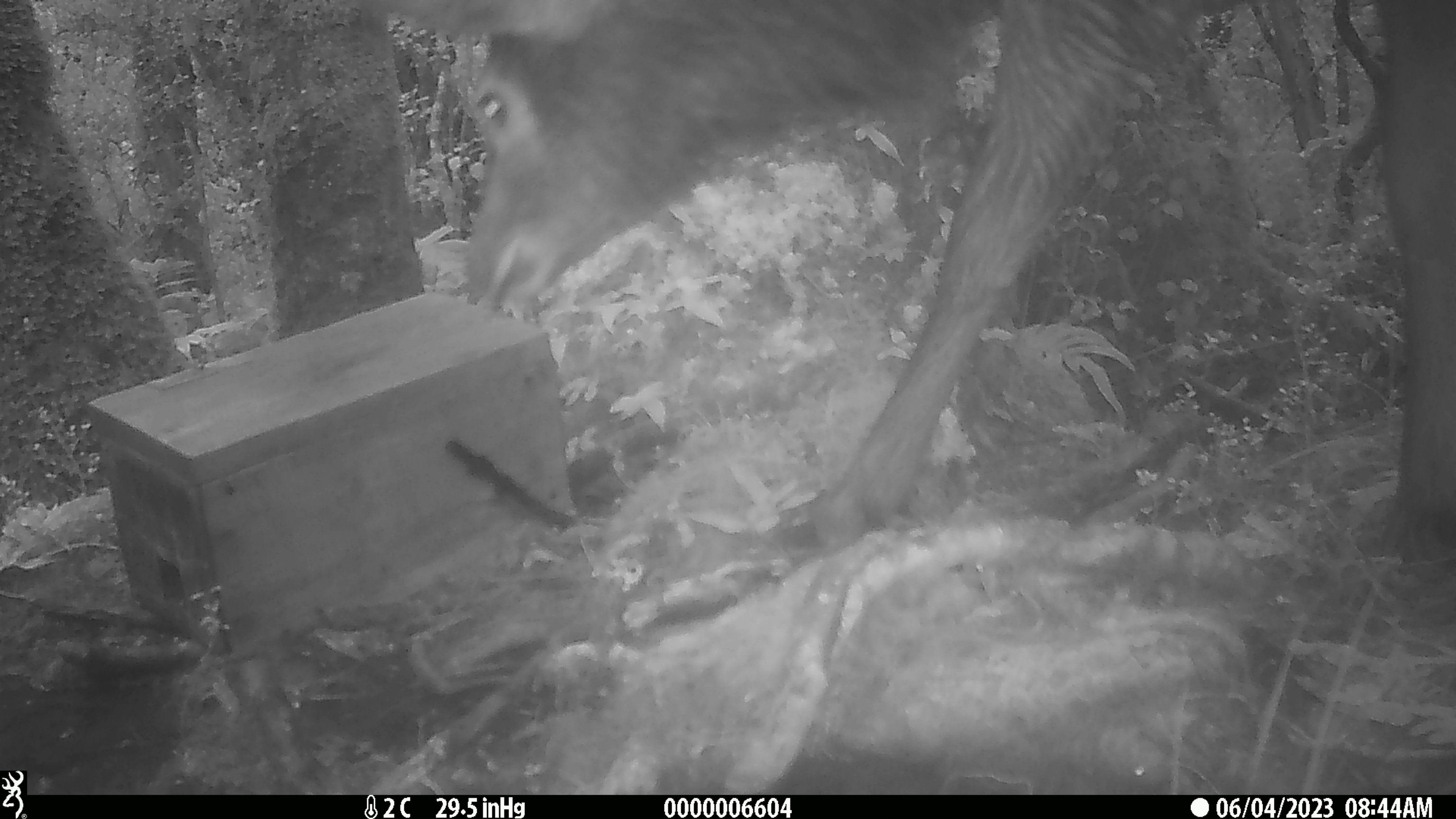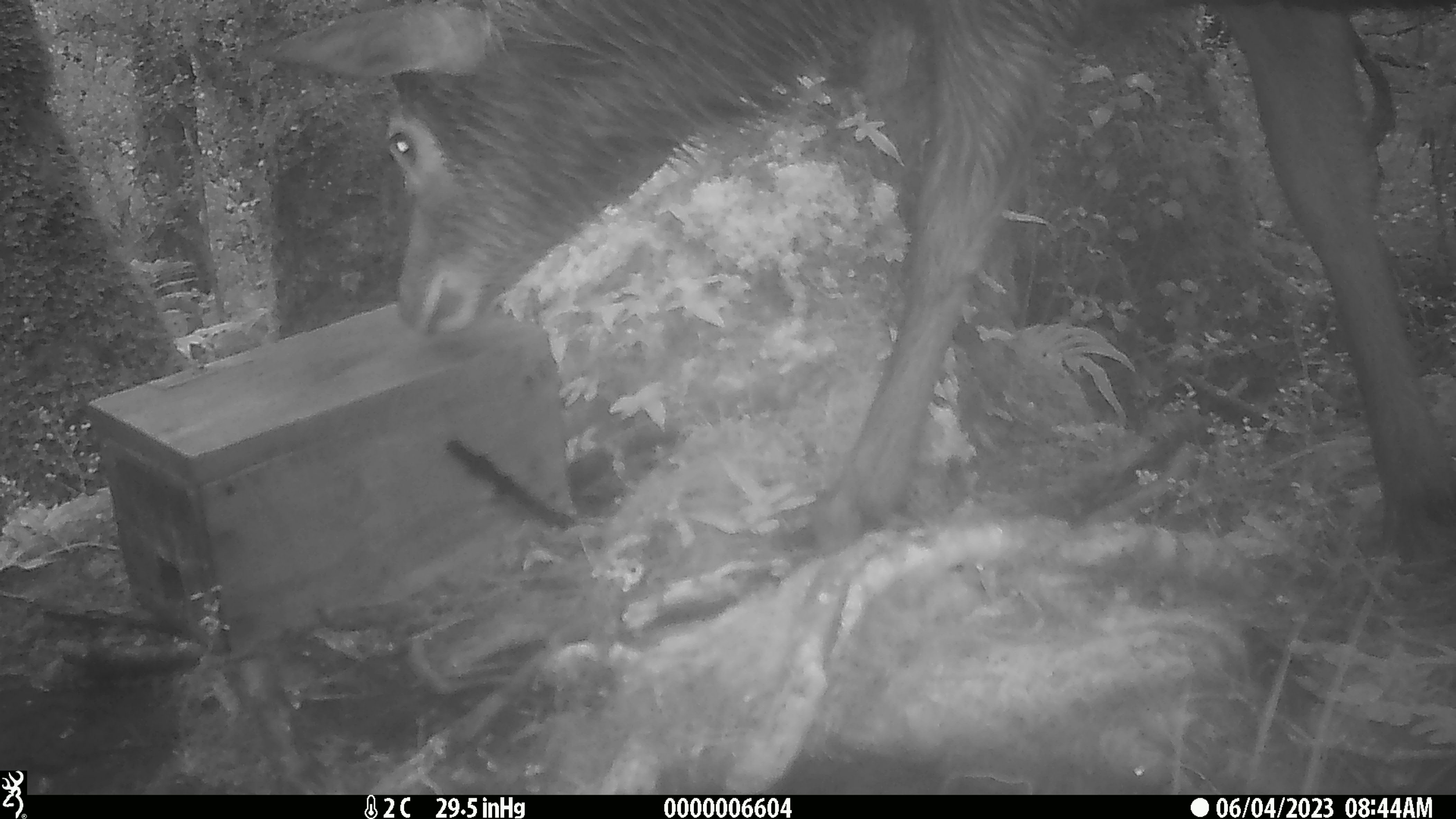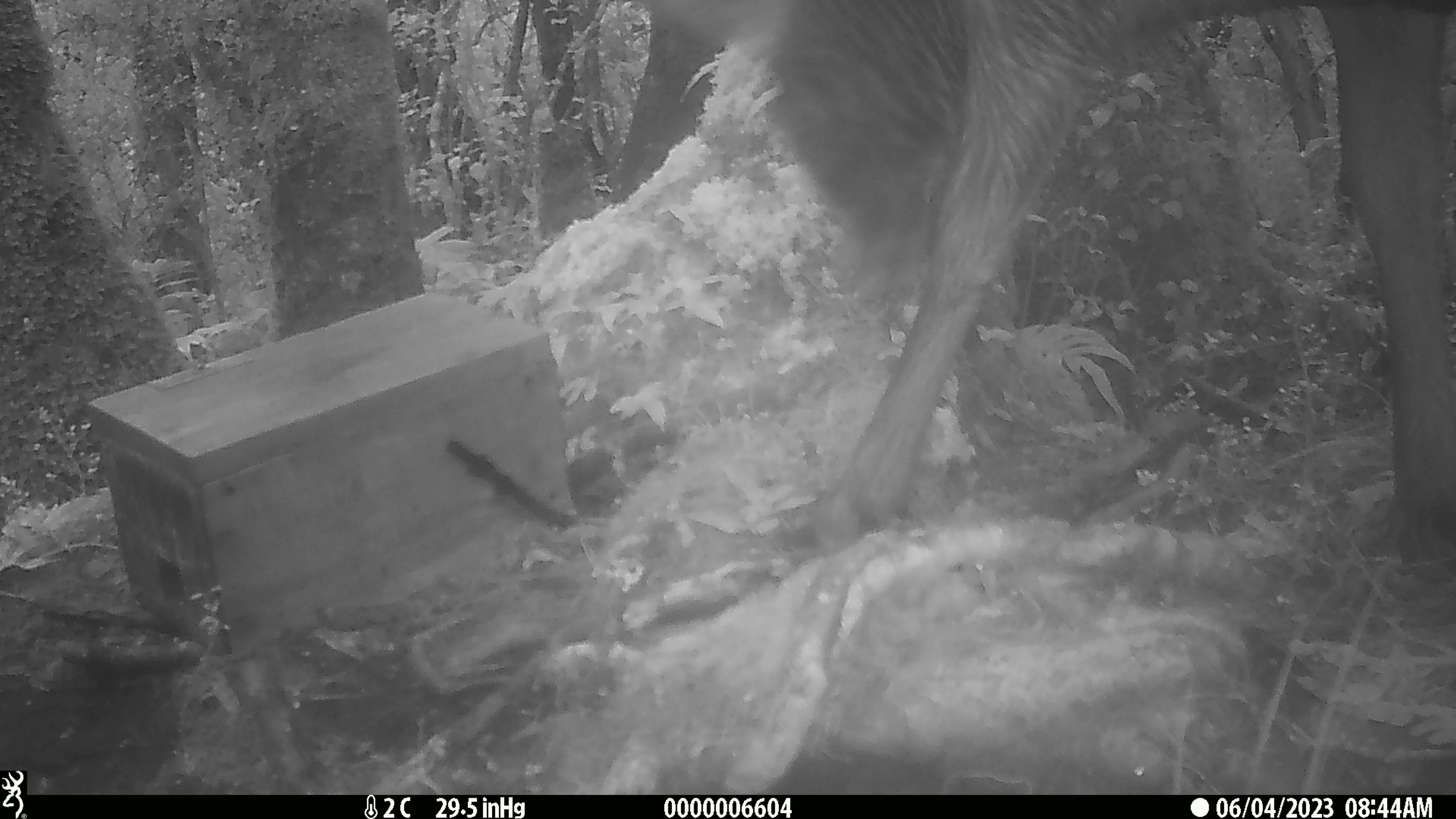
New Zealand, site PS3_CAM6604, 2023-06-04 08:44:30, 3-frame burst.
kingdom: Animalia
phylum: Chordata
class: Mammalia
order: Artiodactyla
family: Cervidae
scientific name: Cervidae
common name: deer